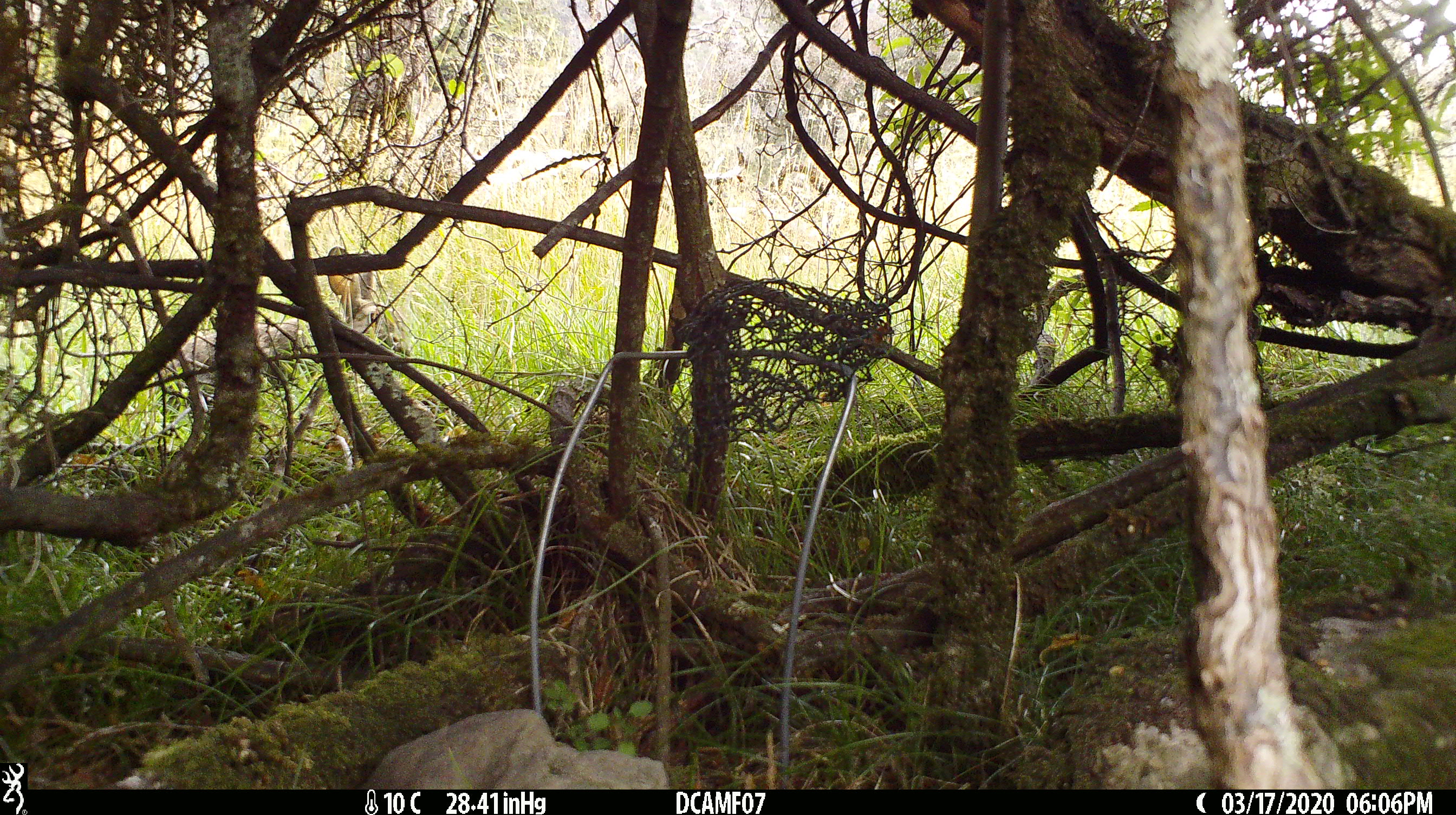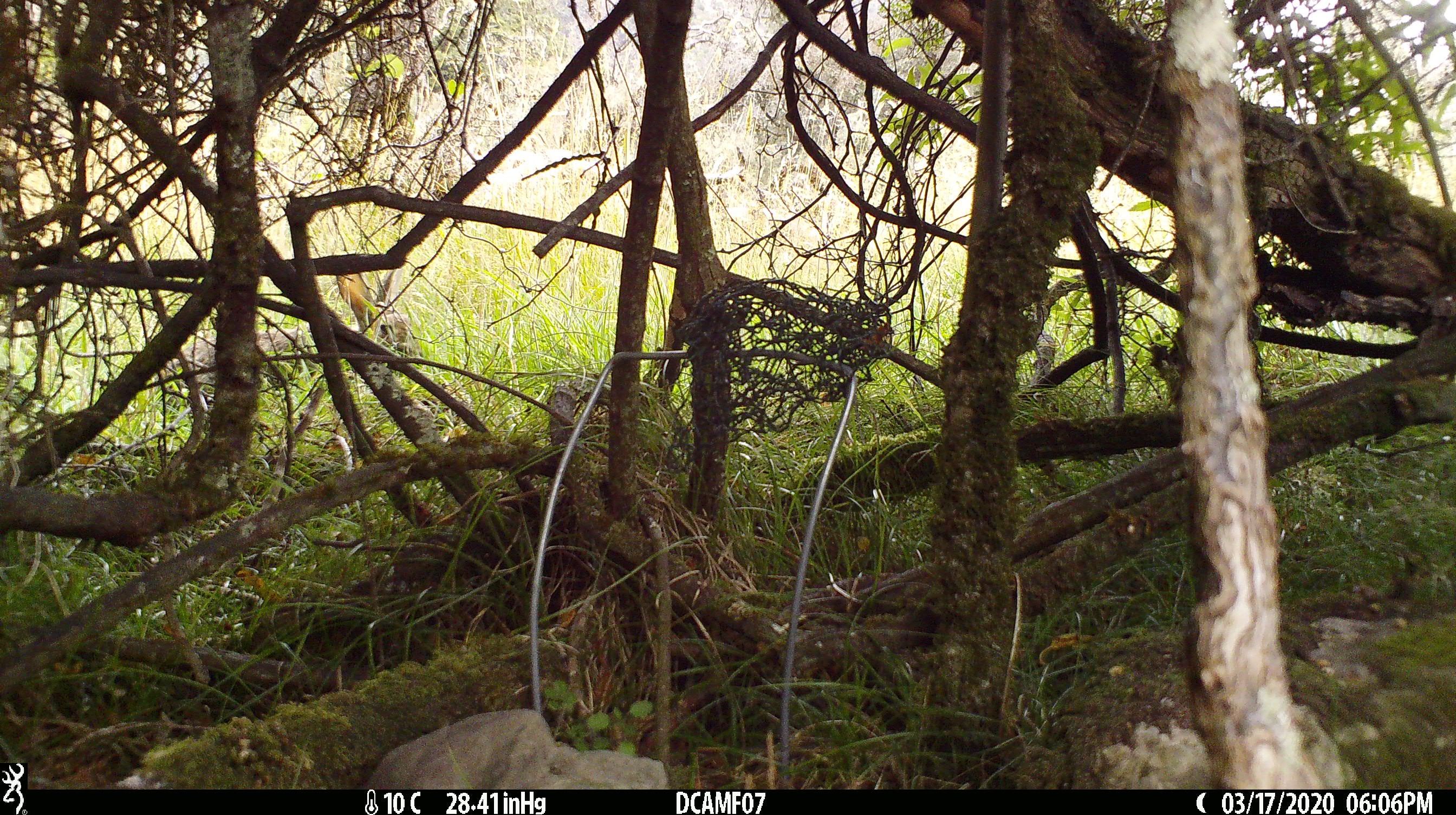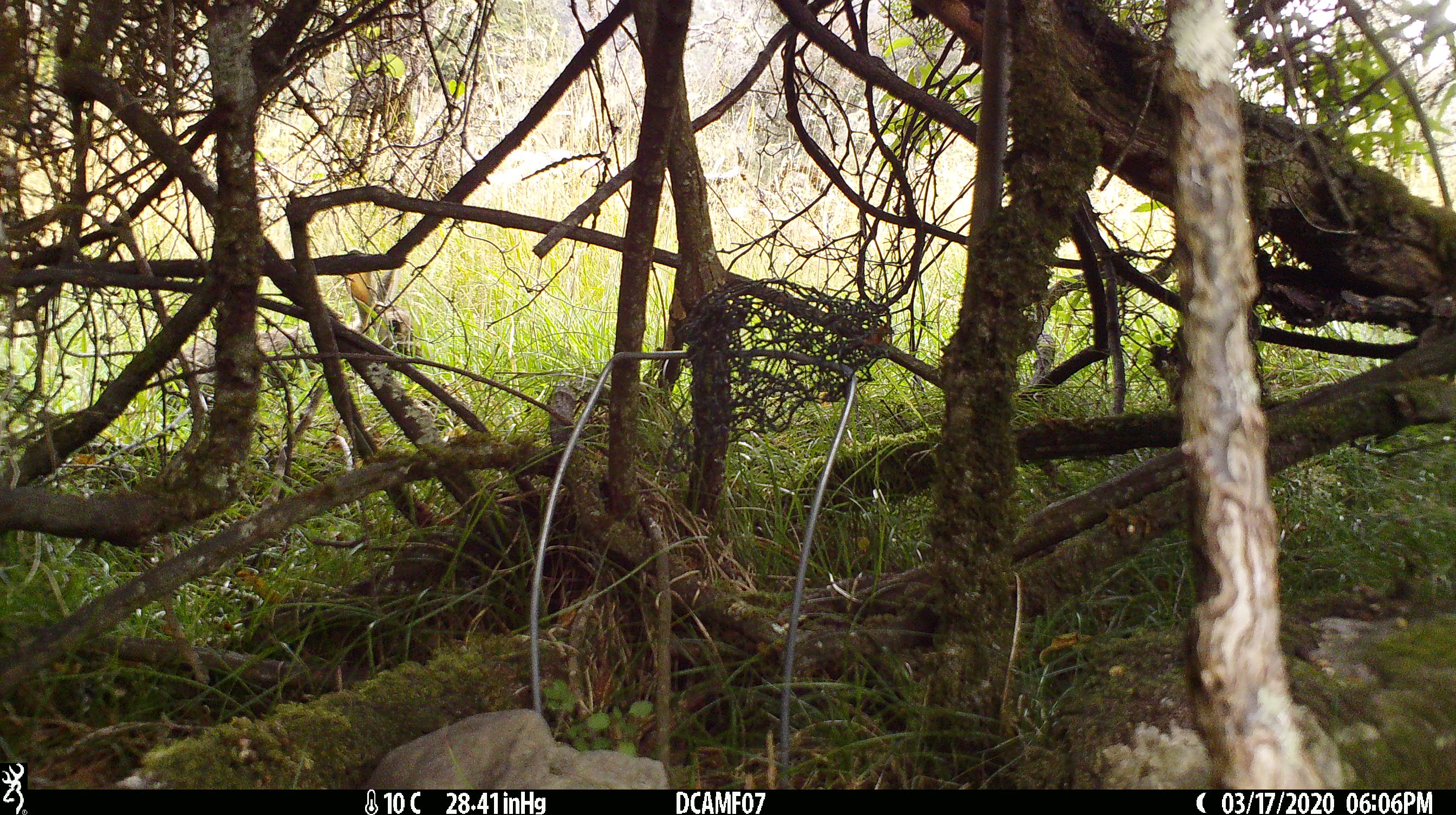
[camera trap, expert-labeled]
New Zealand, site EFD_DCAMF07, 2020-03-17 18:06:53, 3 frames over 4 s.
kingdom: Animalia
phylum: Chordata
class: Mammalia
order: Lagomorpha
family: Leporidae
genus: Oryctolagus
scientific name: Oryctolagus cuniculus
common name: european rabbit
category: rabbit